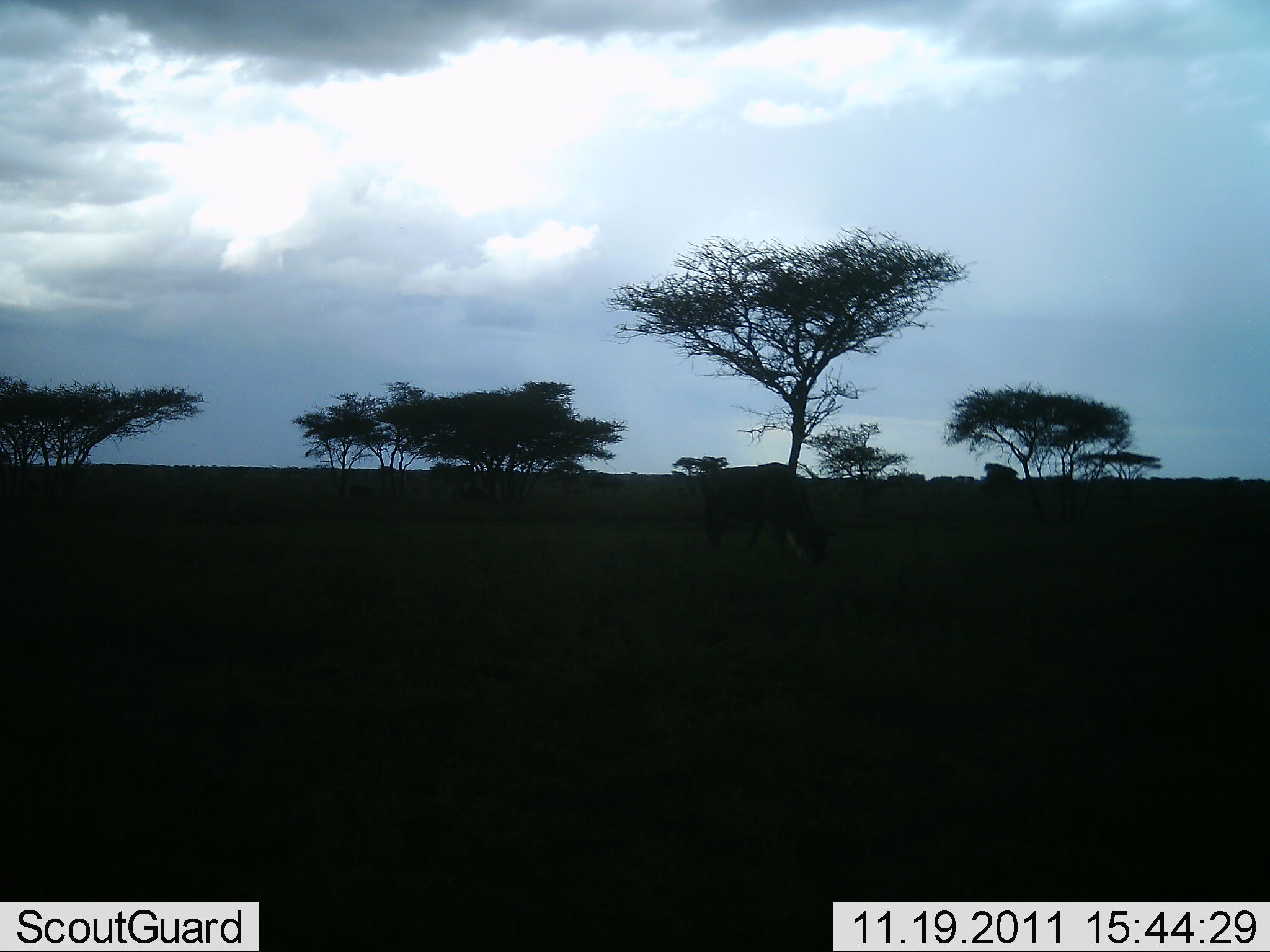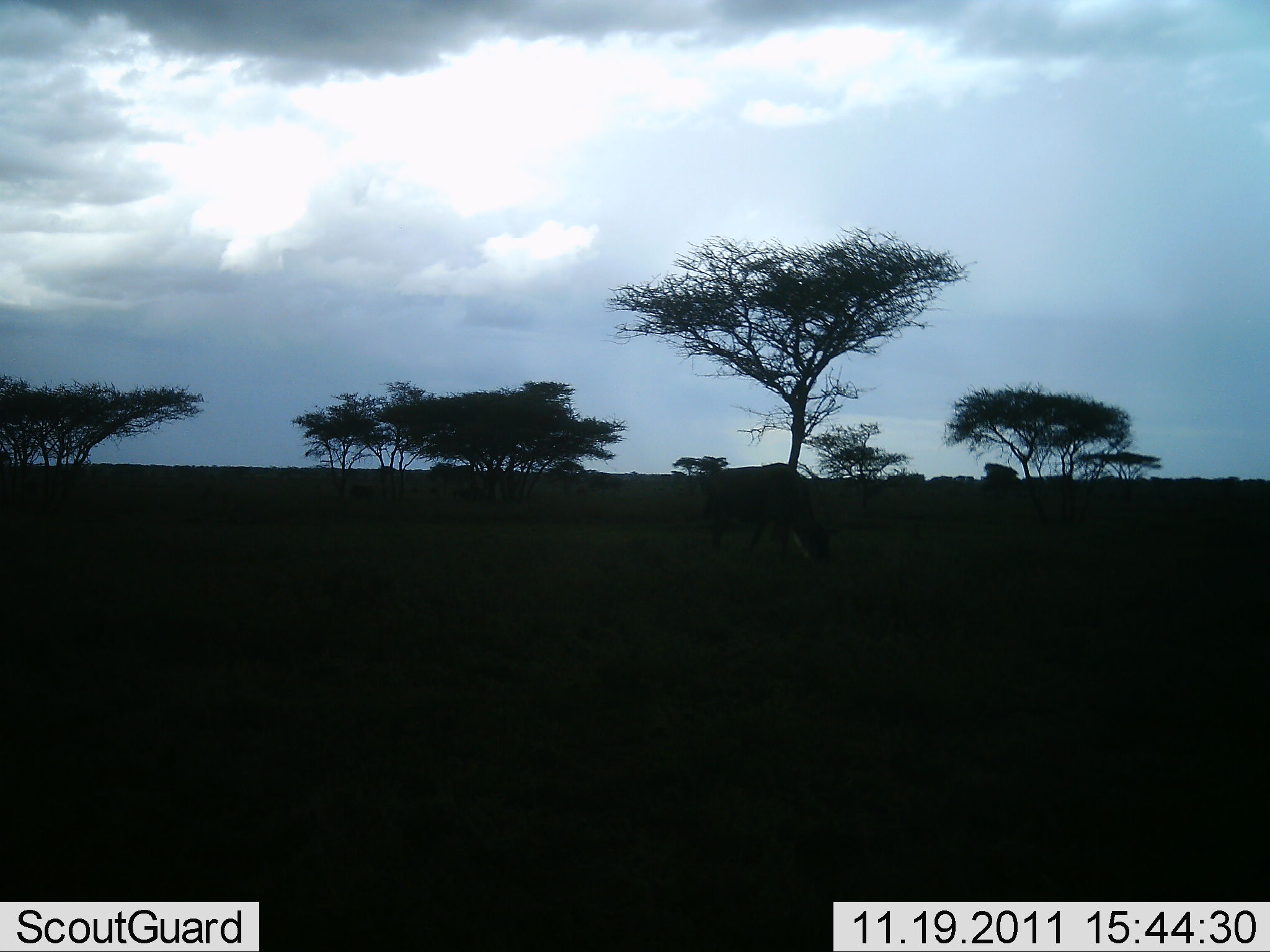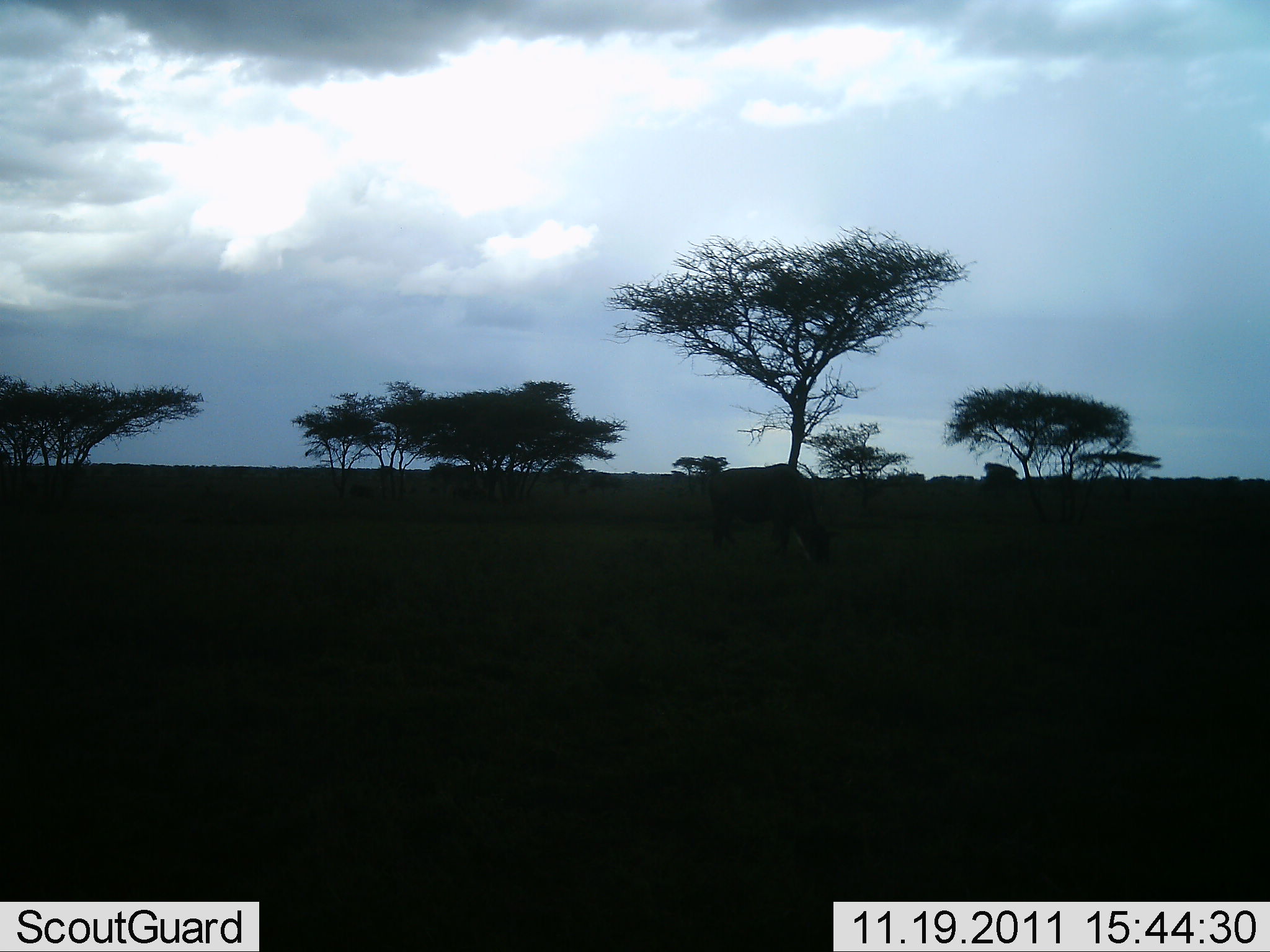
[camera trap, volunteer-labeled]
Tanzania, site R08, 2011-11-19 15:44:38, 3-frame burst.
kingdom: Animalia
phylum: Chordata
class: Mammalia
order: Artiodactyla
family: Bovidae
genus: Connochaetes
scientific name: Connochaetes taurinus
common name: blue wildebeest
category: wildebeest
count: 1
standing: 9%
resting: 0%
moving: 0%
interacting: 0%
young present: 0%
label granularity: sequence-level